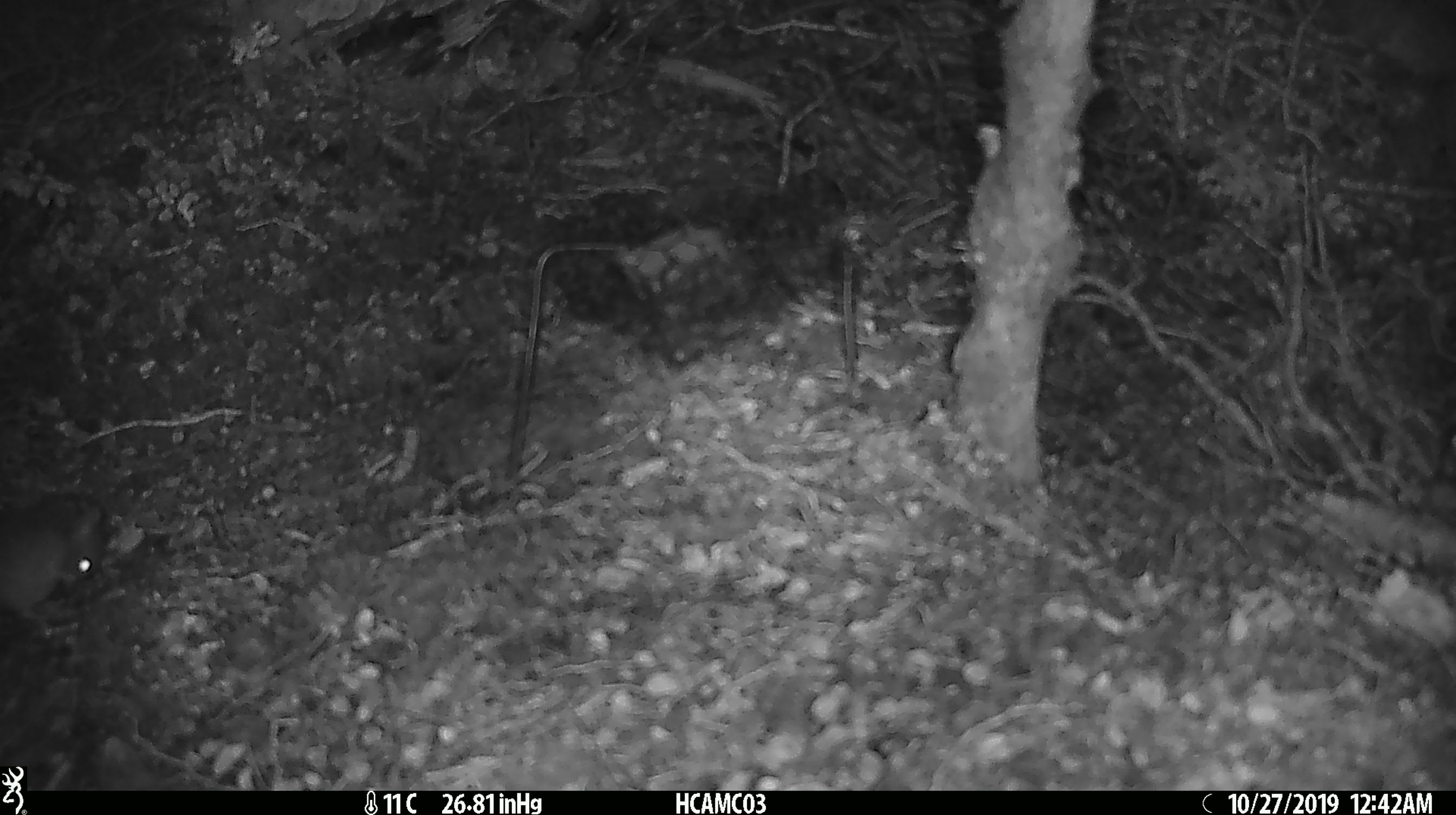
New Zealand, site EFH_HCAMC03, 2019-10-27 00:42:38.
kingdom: Animalia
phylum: Chordata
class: Mammalia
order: Rodentia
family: Muridae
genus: Mus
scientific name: Mus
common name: mouse